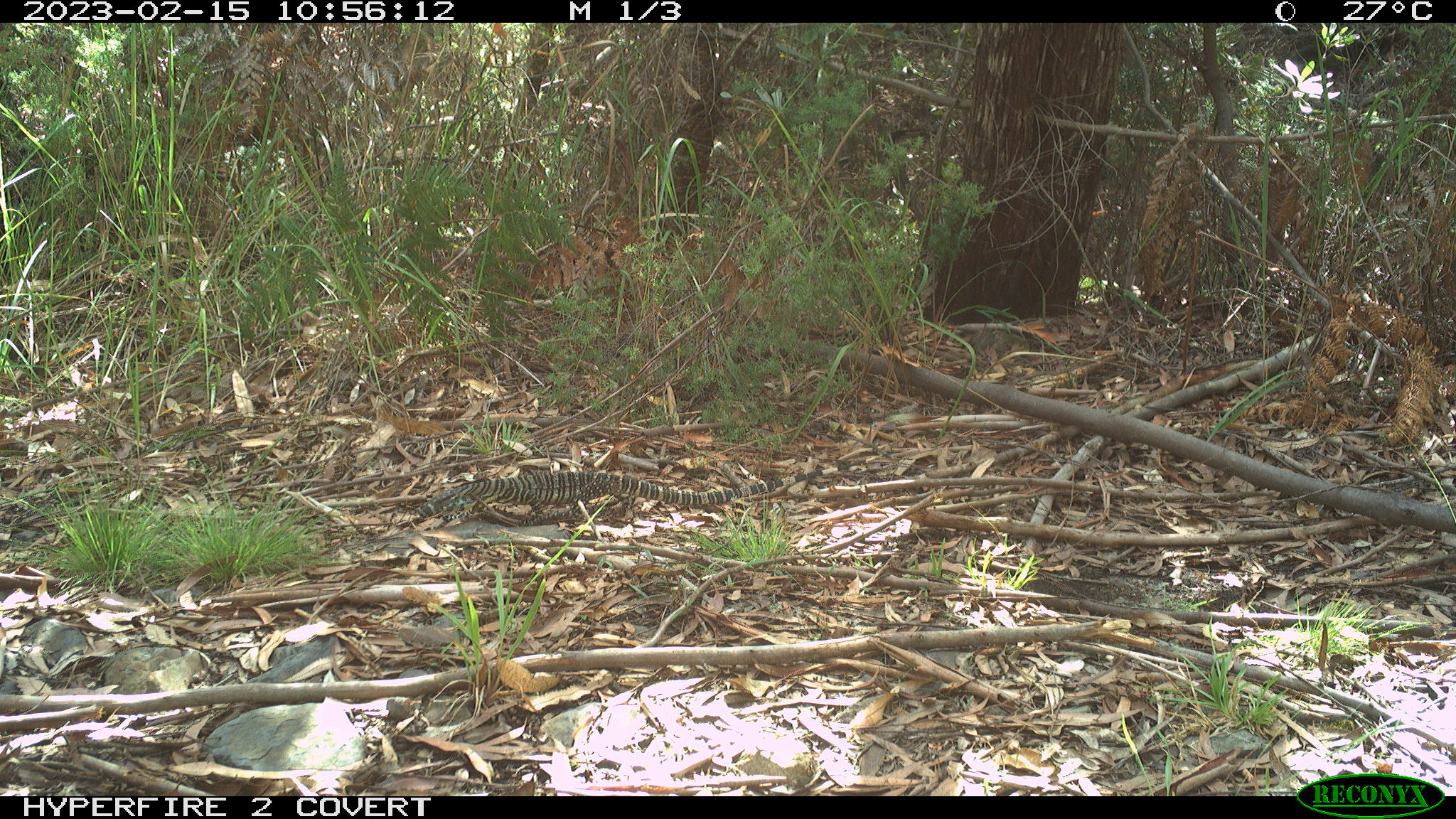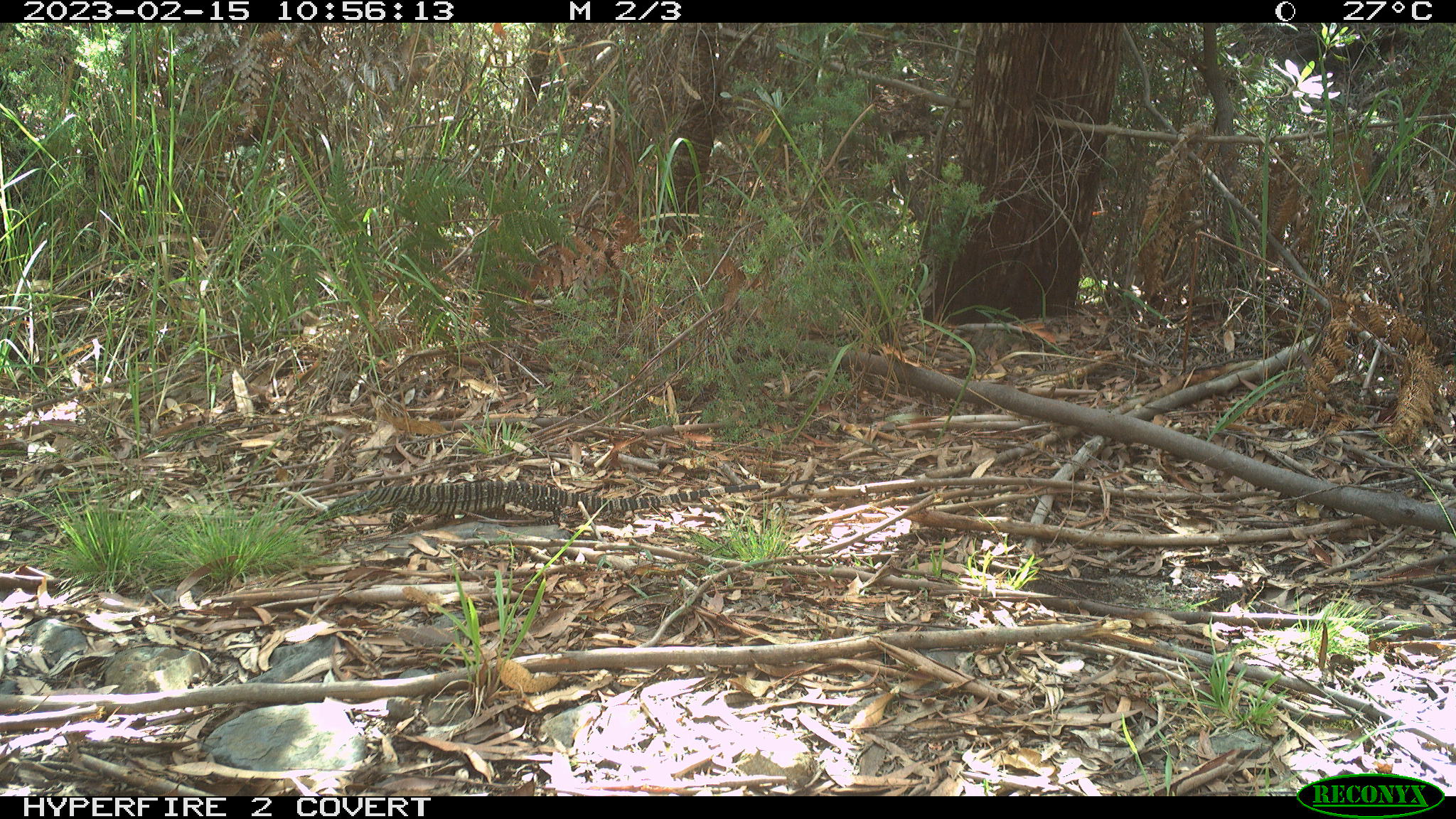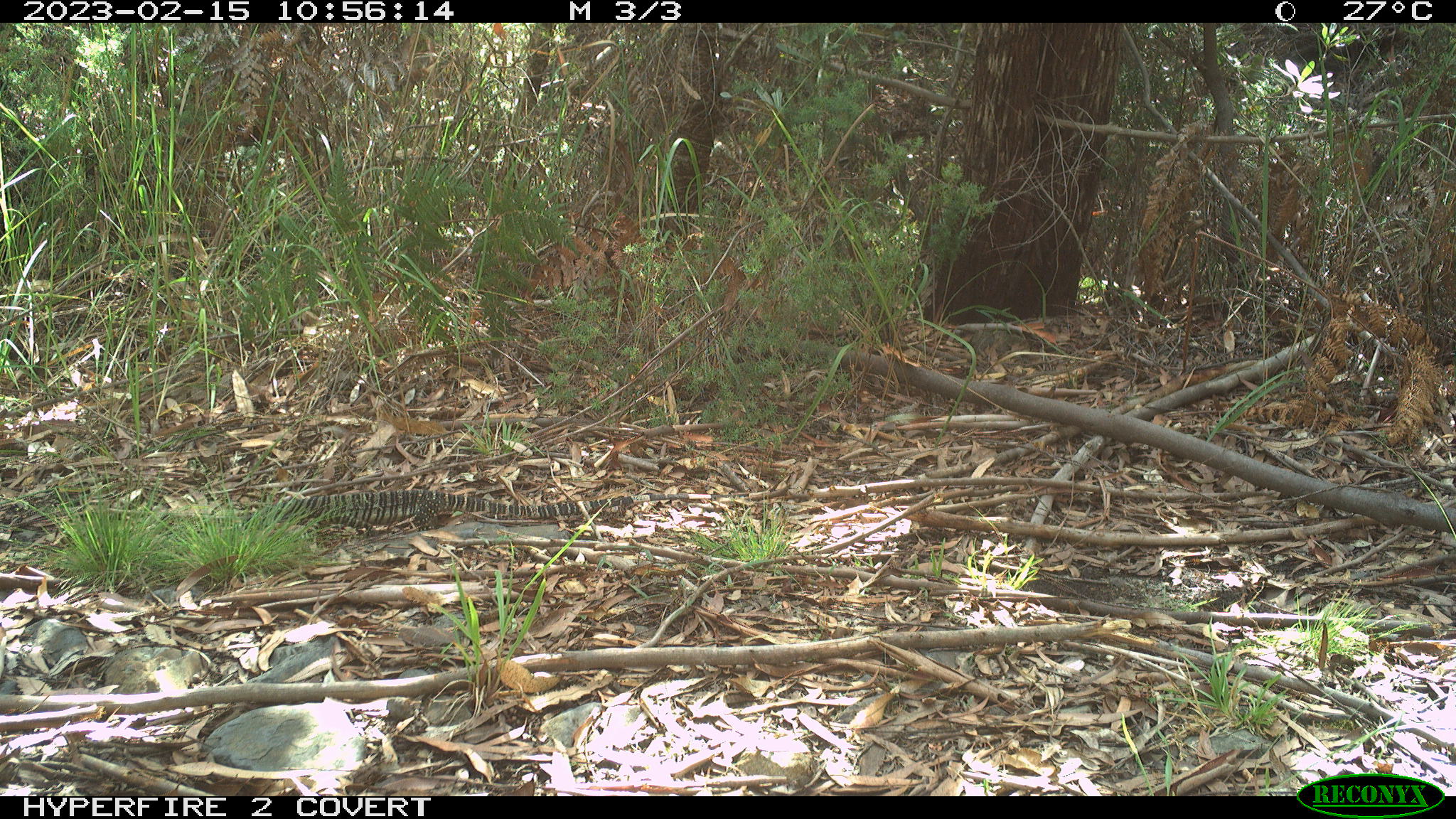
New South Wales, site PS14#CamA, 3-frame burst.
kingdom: Animalia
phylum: Chordata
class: Reptilia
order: Squamata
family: Varanidae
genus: Varanus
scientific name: Varanus varius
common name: lace monitor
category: goanna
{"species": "goanna (lace monitor) (Varanus varius)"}